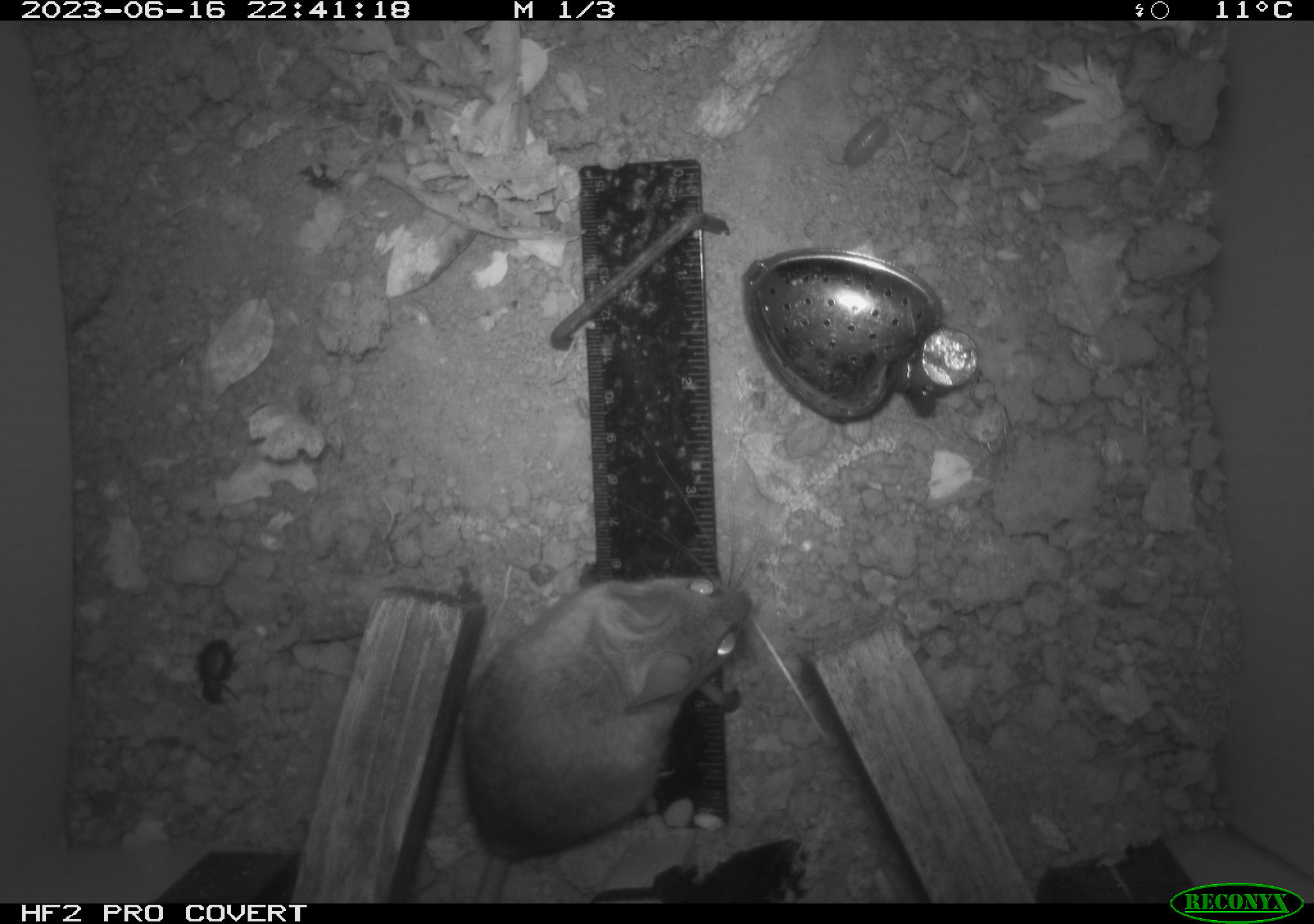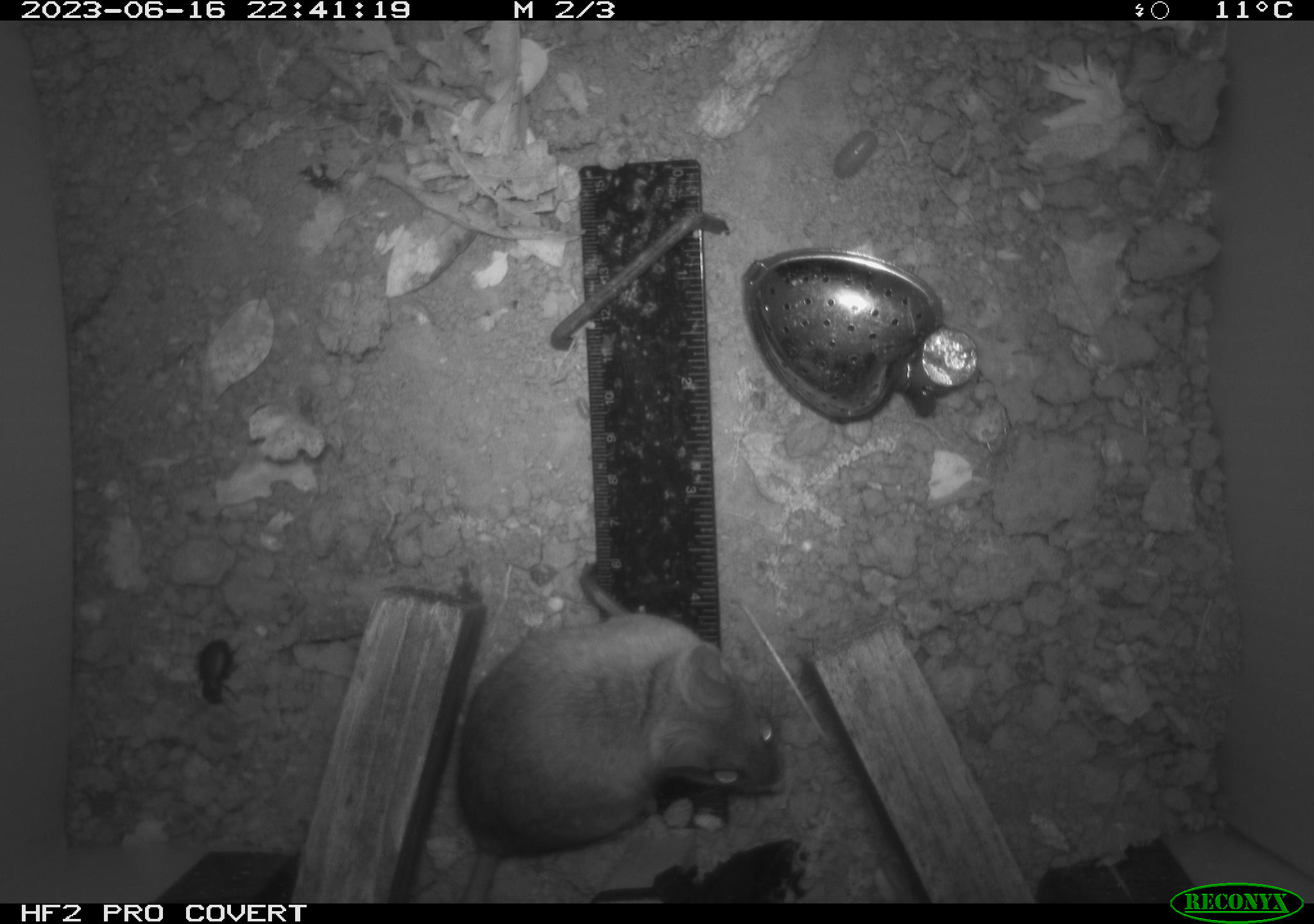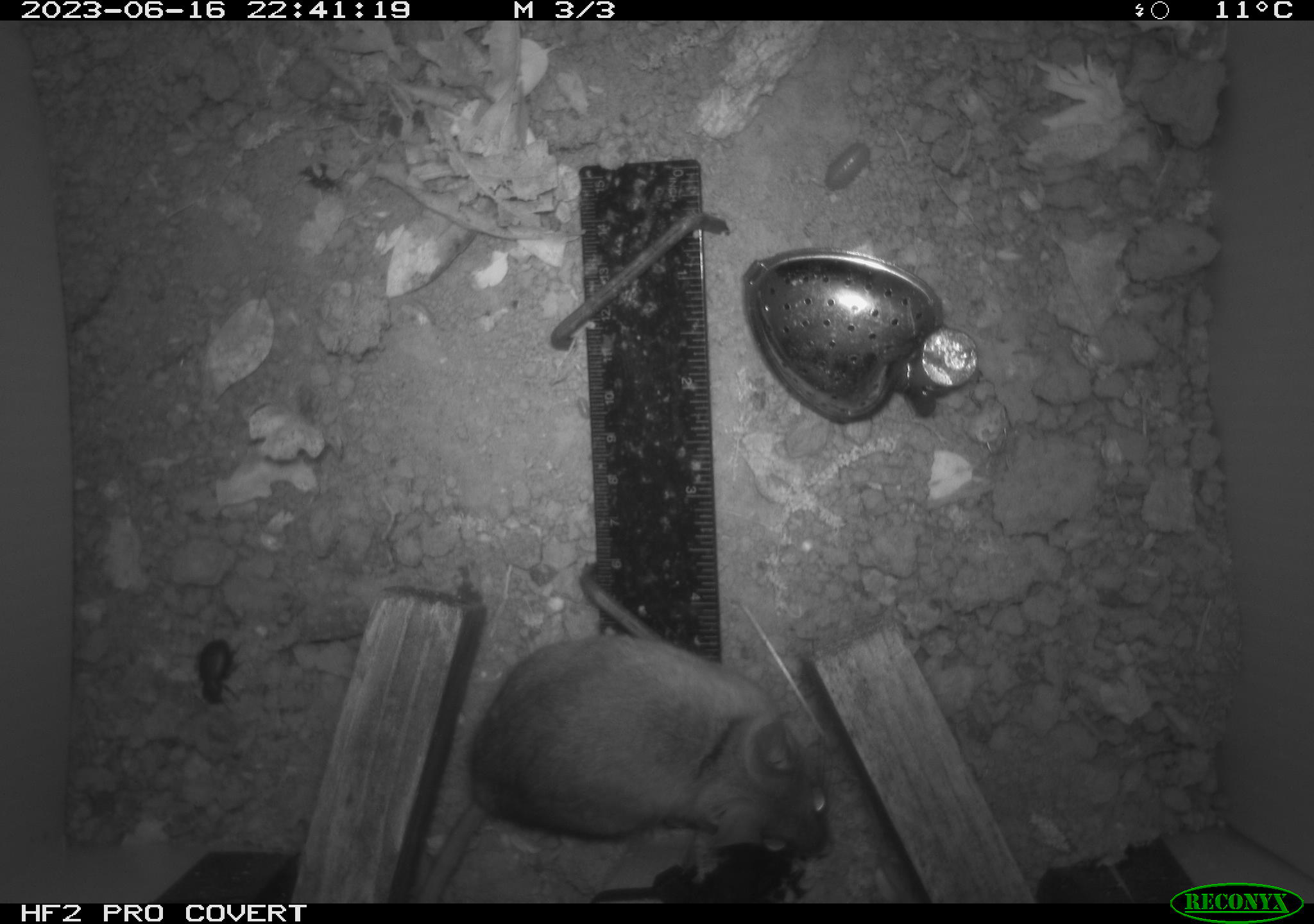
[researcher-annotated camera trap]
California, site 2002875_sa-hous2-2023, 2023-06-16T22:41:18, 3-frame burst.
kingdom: Animalia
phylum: Chordata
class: Mammalia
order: Rodentia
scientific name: Rodentia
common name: mouse species